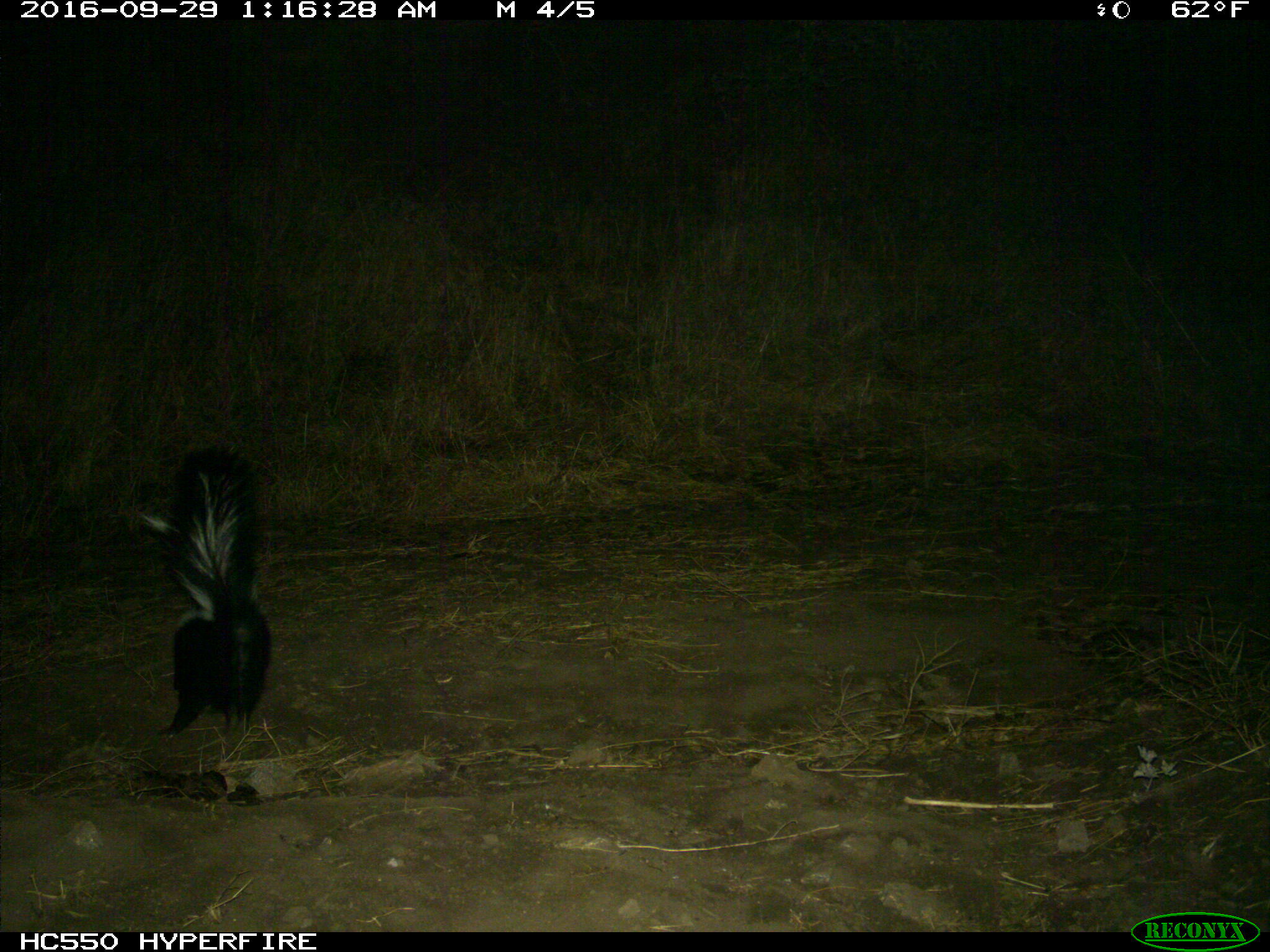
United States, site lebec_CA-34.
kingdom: Animalia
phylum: Chordata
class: Mammalia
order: Carnivora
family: Mephitidae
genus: Mephitis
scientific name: Mephitis mephitis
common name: striped skunk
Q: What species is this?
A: Mephitis mephitis (striped skunk).